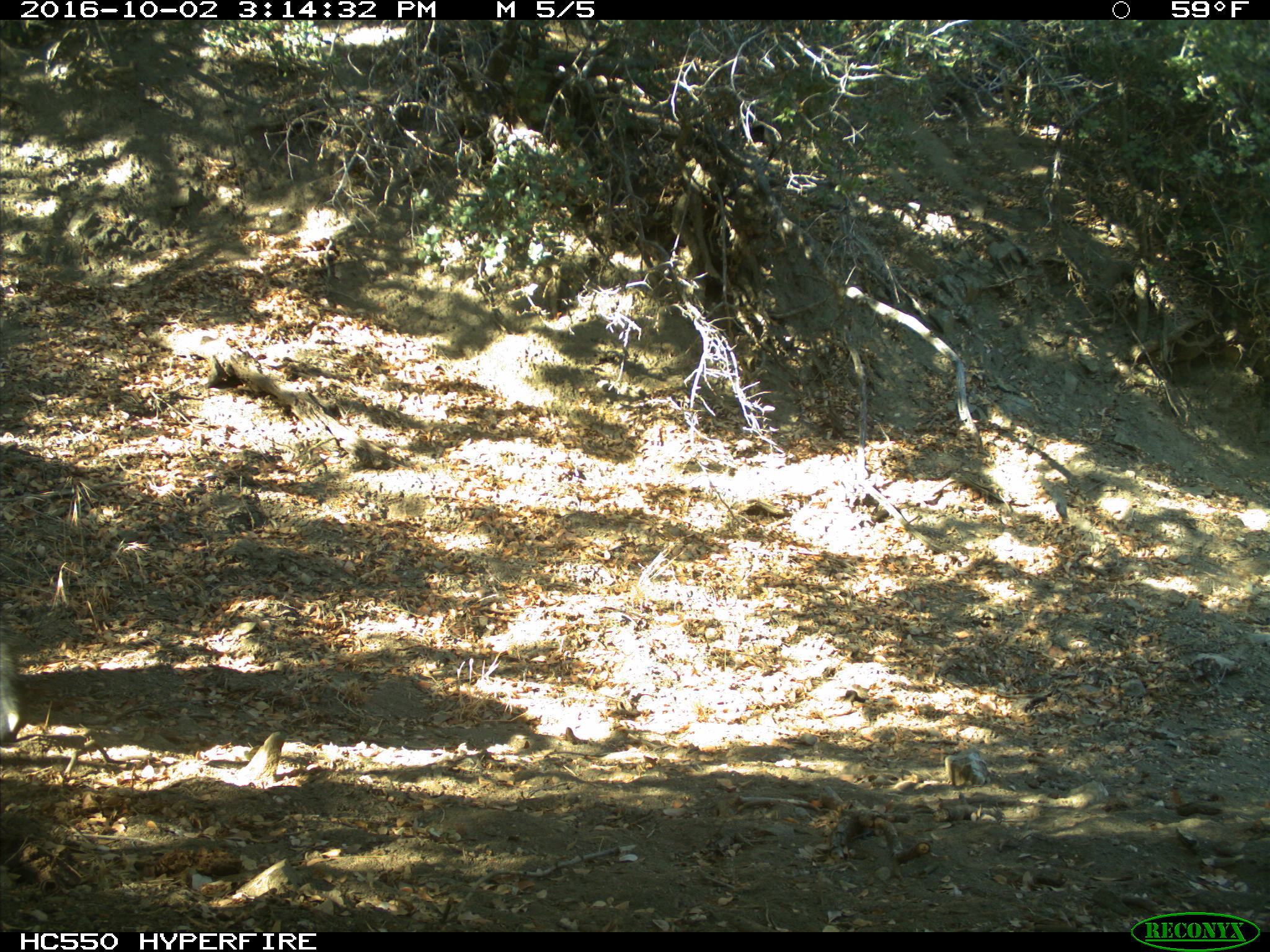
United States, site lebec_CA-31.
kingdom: Animalia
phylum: Chordata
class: Mammalia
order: Artiodactyla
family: Suidae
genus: Sus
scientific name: Sus scrofa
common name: wild boar